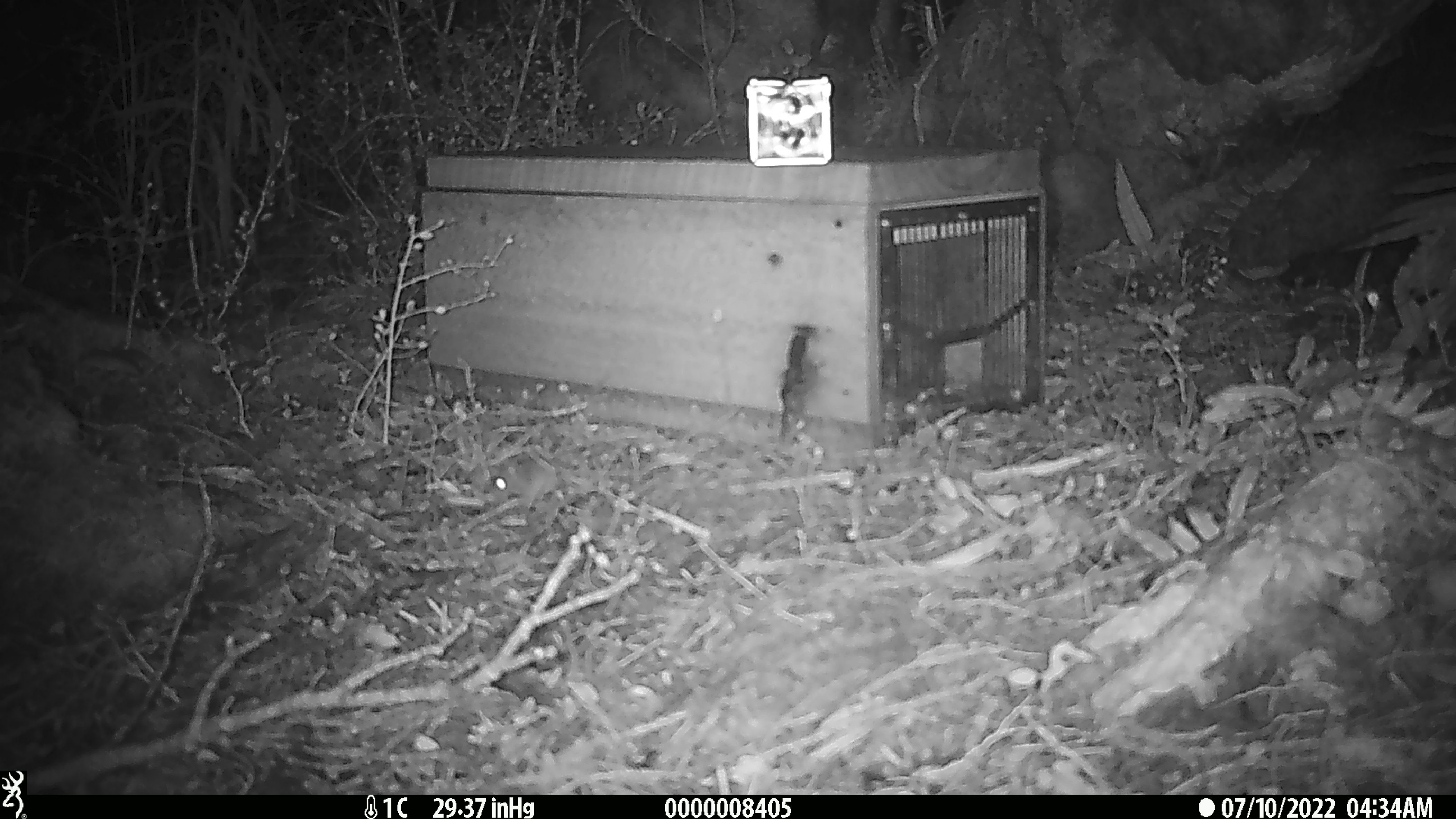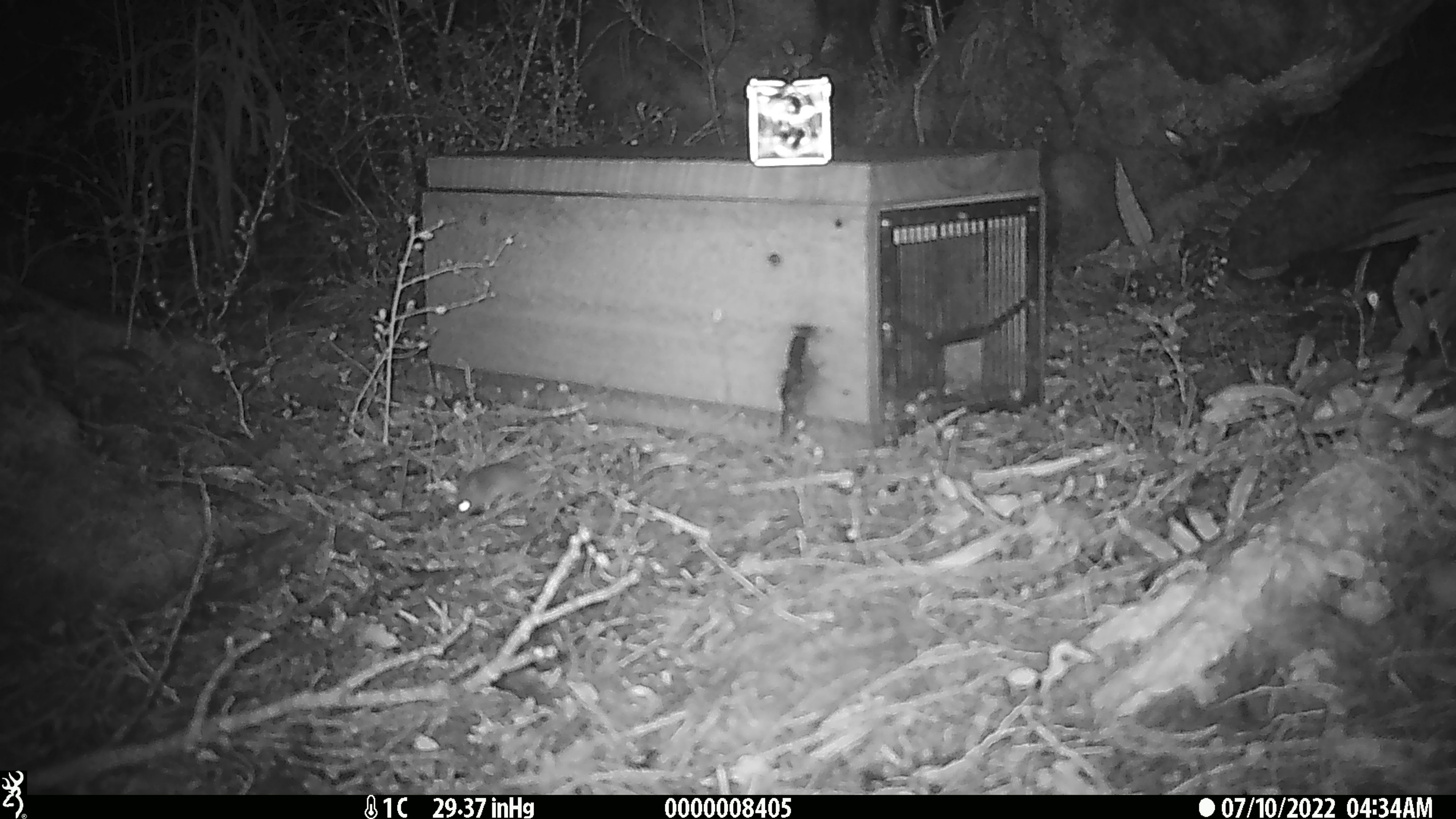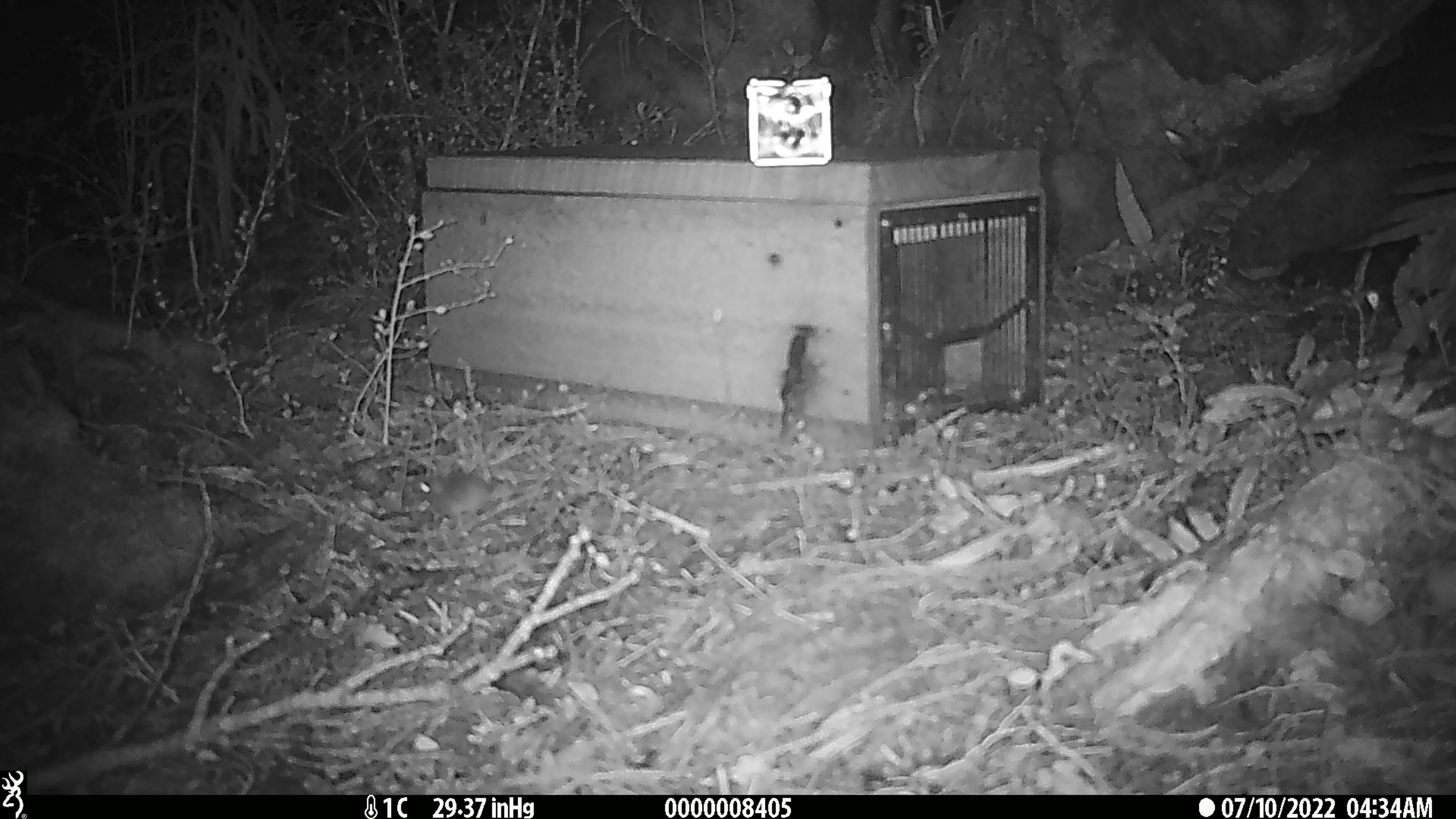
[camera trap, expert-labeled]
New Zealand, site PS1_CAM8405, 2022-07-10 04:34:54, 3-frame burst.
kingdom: Animalia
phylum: Chordata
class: Mammalia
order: Rodentia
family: Muridae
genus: Mus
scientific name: Mus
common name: mouse